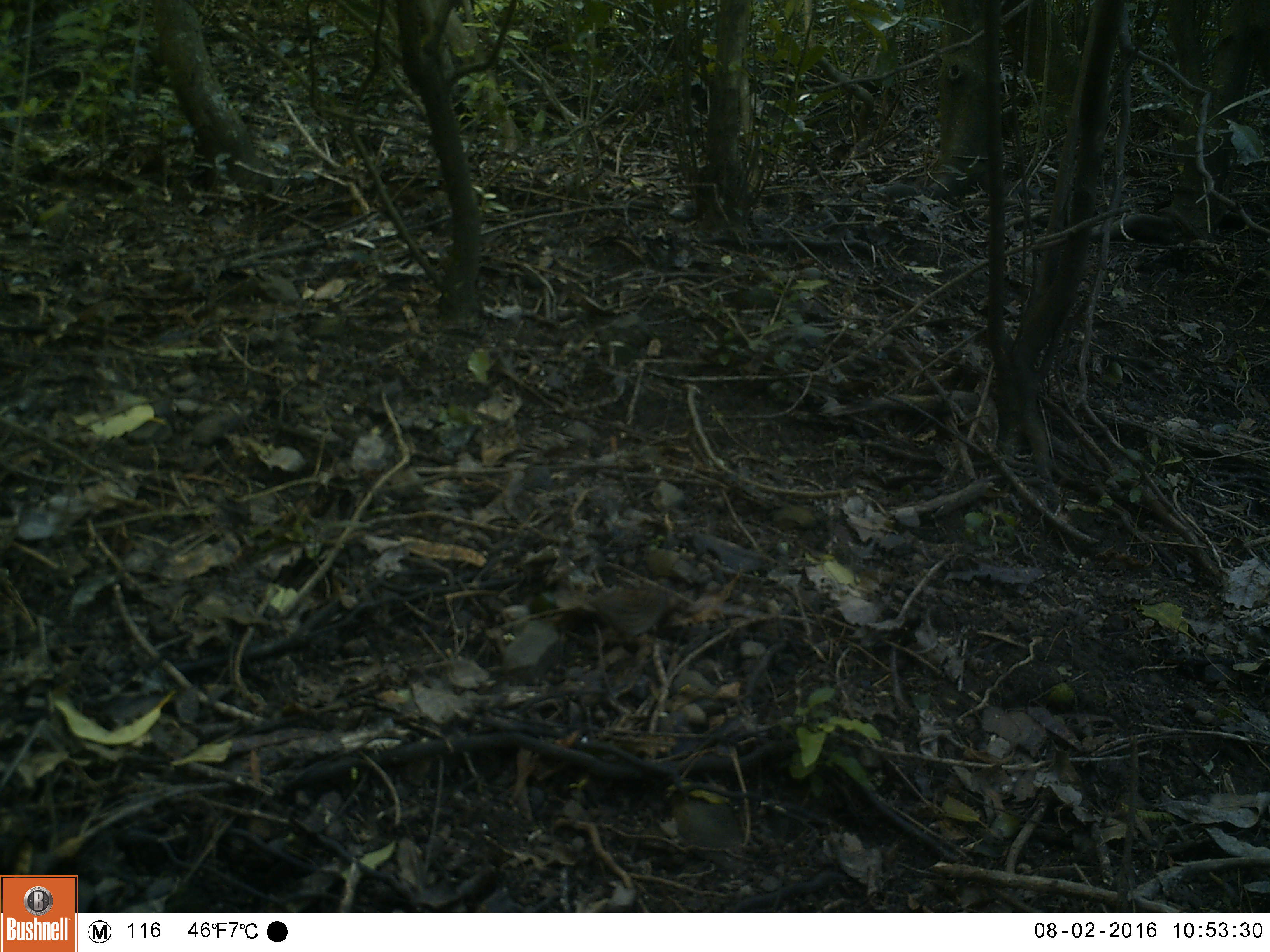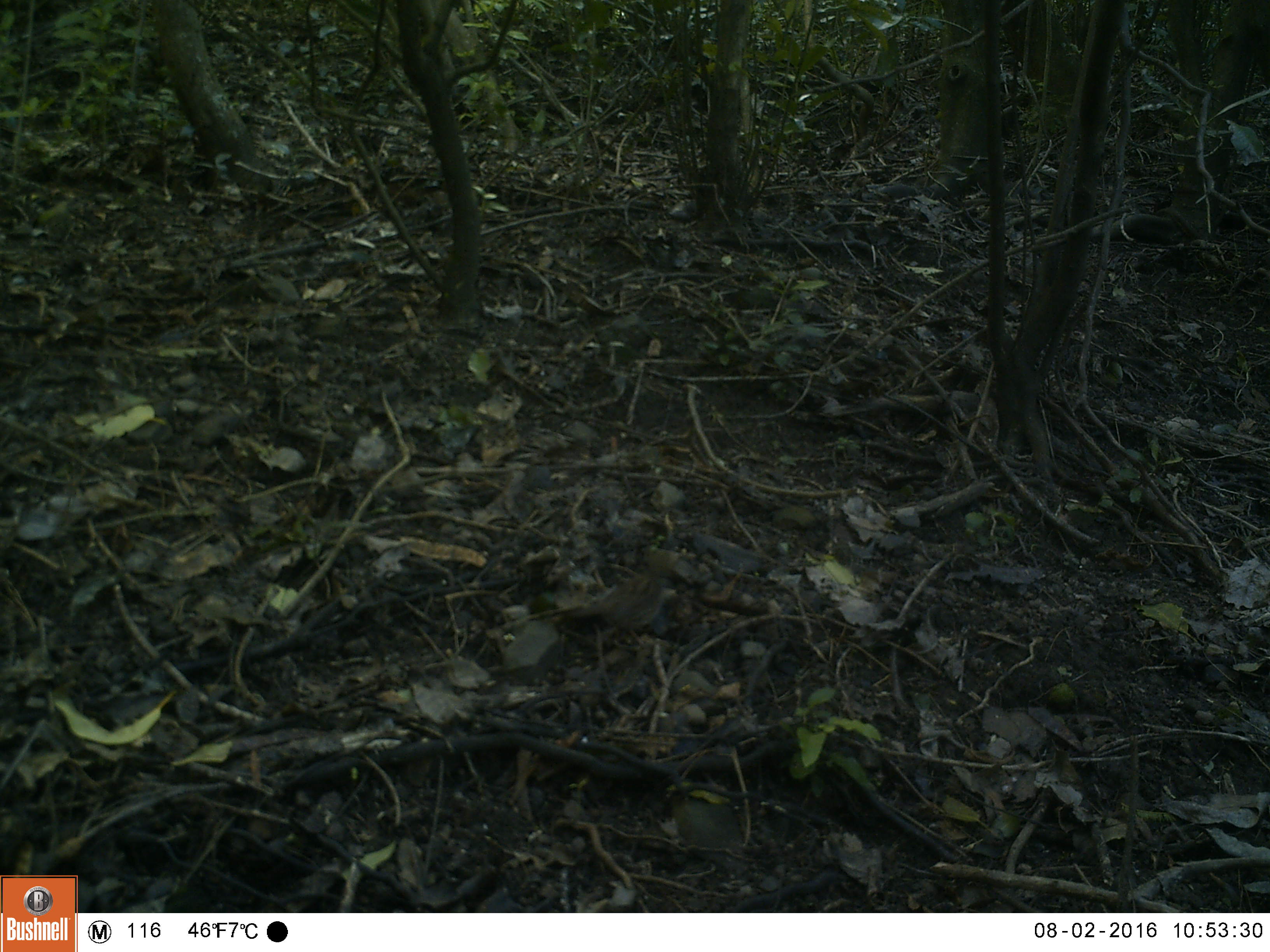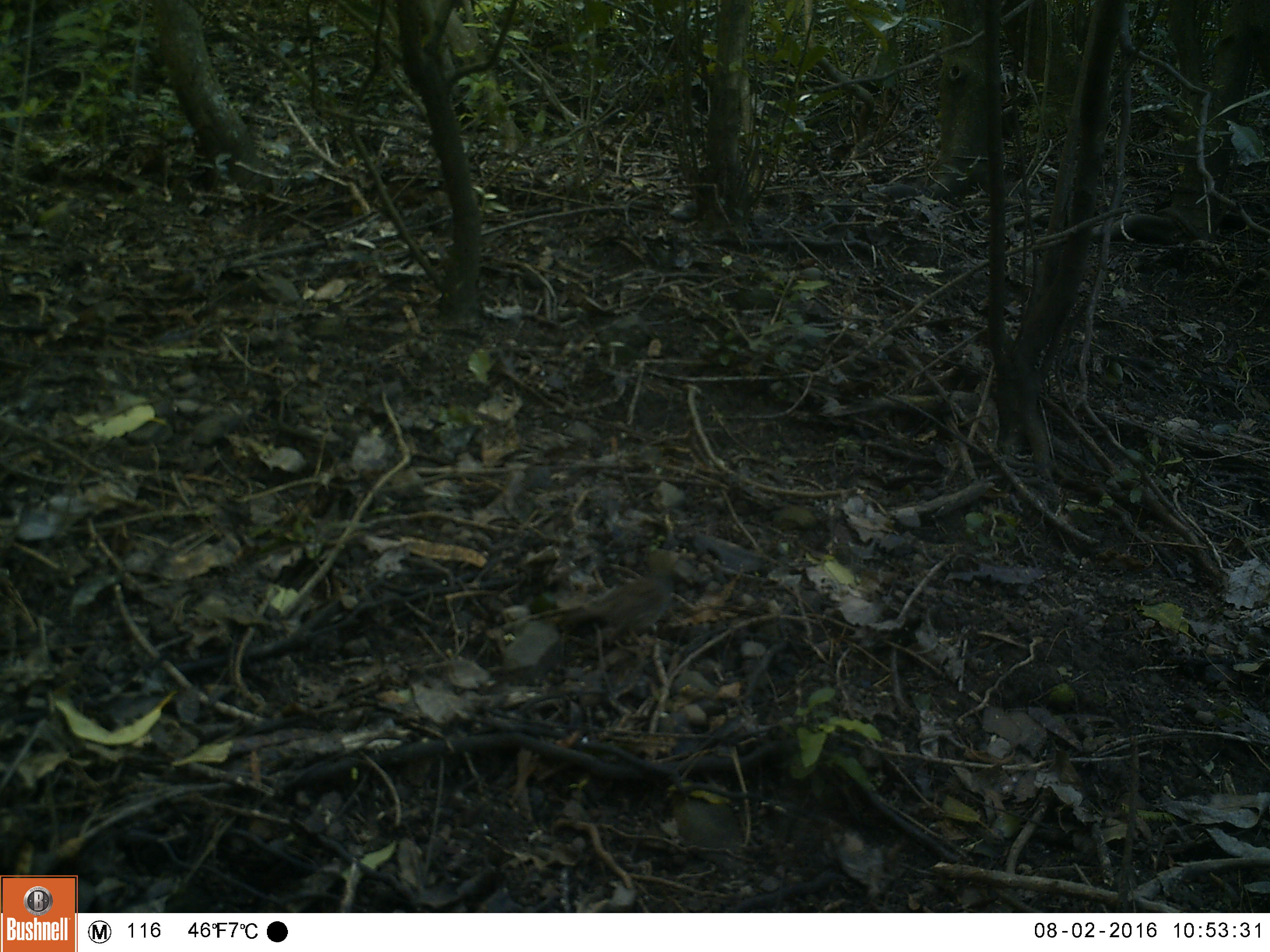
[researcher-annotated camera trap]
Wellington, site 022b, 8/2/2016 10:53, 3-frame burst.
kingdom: Animalia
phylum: Chordata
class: Aves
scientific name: Aves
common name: bird